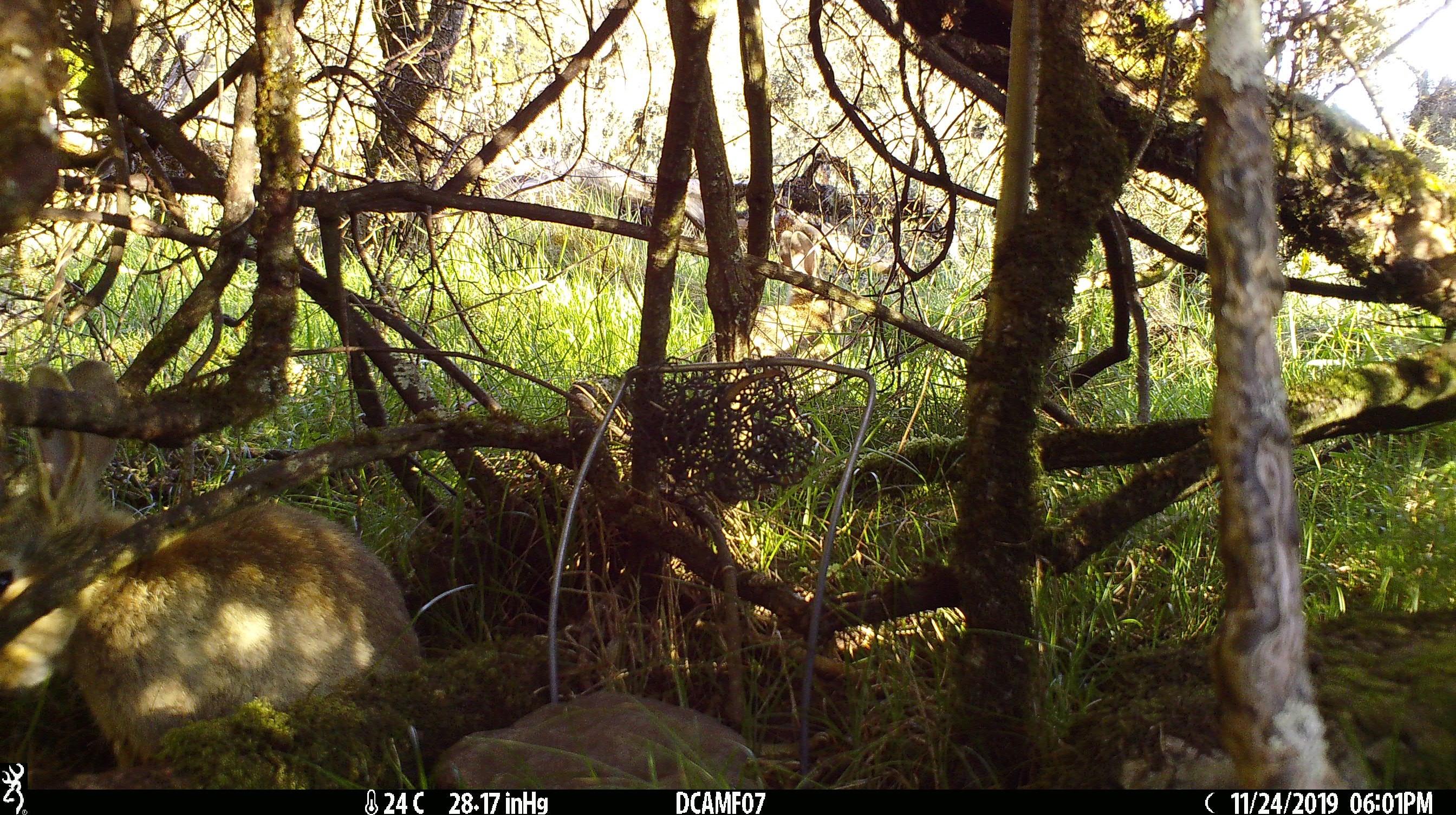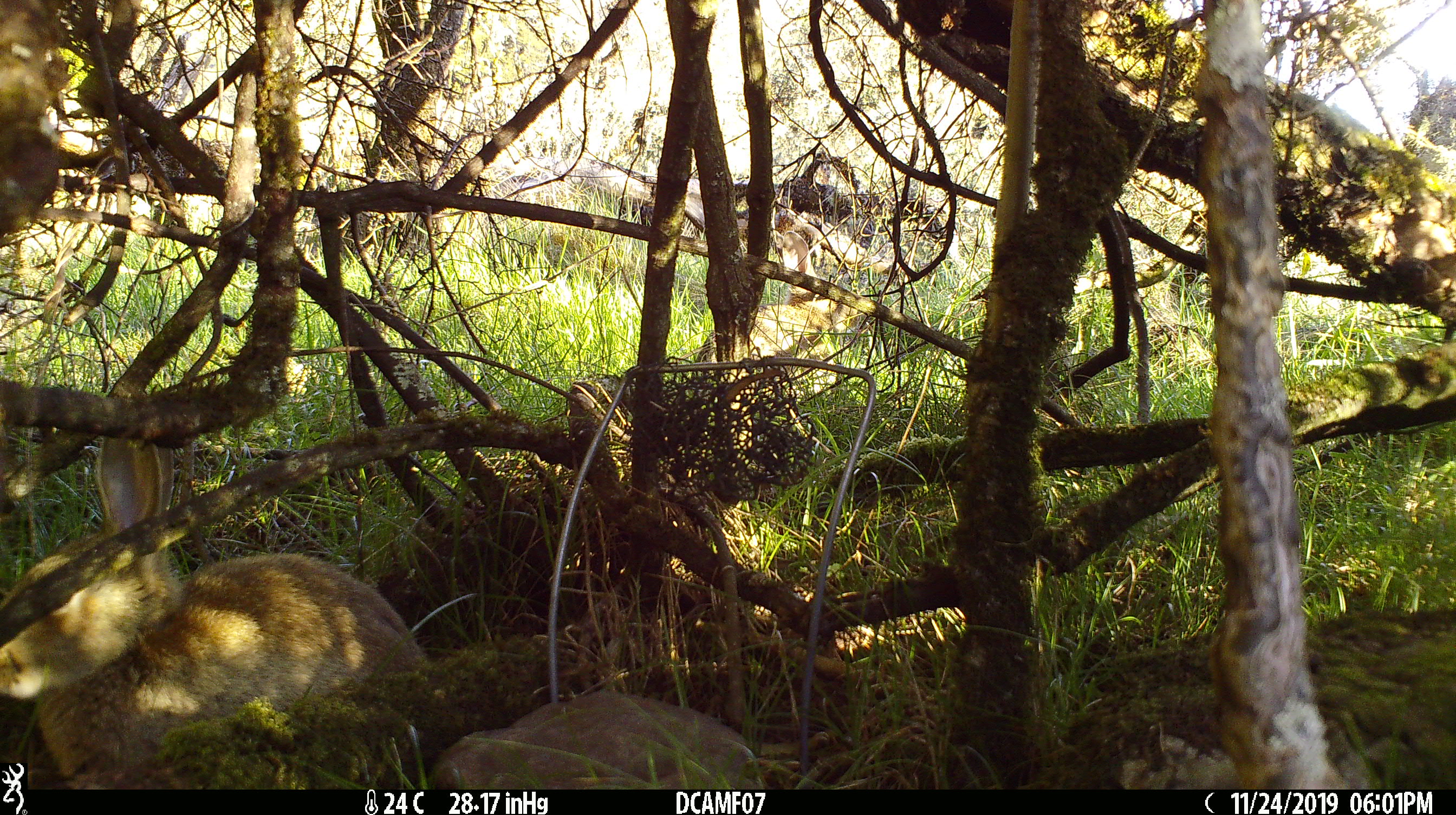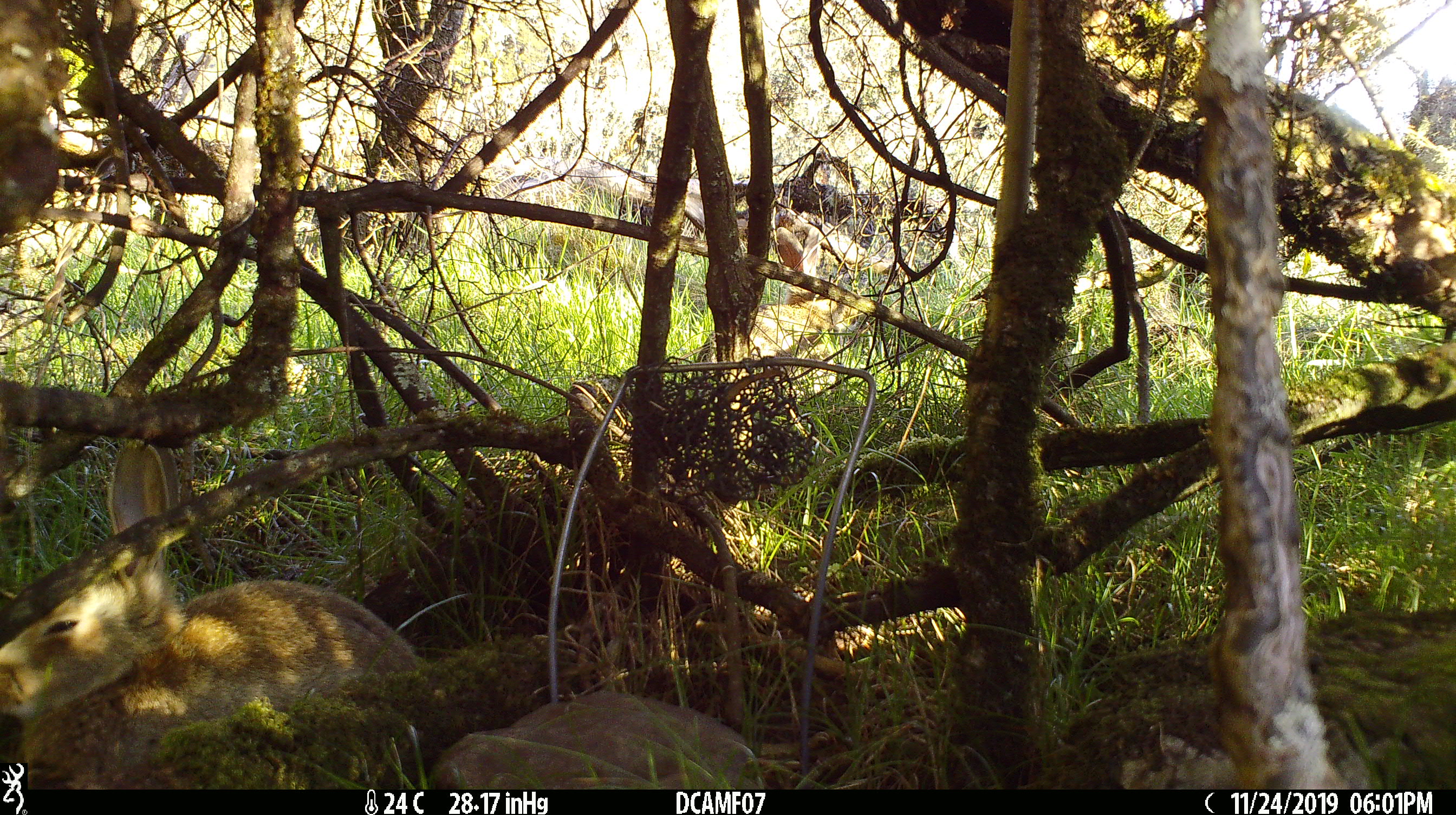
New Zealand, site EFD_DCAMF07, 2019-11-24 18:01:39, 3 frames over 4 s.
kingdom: Animalia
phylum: Chordata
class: Mammalia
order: Lagomorpha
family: Leporidae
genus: Oryctolagus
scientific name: Oryctolagus cuniculus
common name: european rabbit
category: rabbit